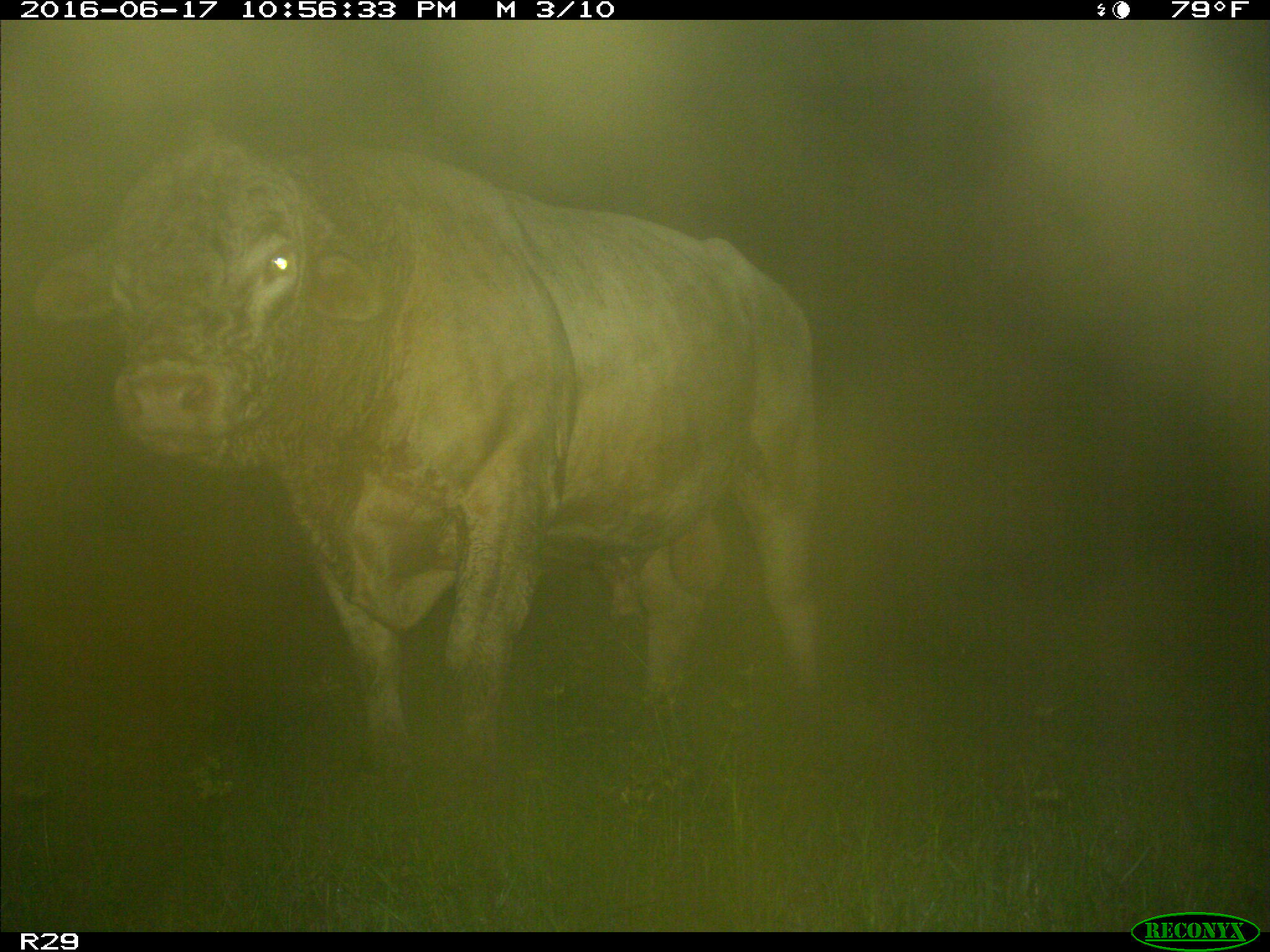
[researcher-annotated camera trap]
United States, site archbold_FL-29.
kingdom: Animalia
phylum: Chordata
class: Mammalia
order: Artiodactyla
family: Bovidae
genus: Bos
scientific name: Bos taurus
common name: domestic cow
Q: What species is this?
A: Bos taurus (domestic cow).